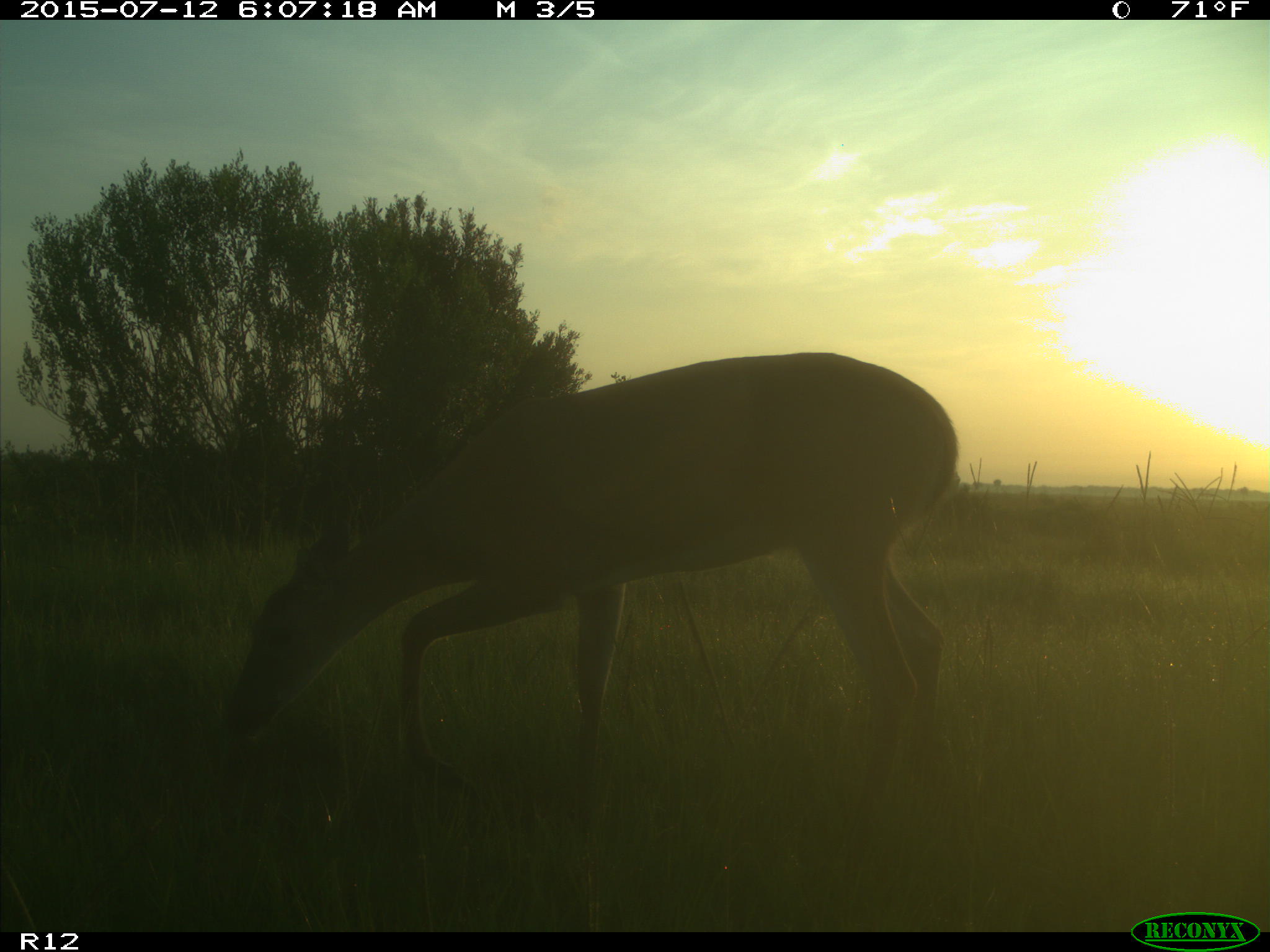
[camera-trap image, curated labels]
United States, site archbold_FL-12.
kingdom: Animalia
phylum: Chordata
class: Mammalia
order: Artiodactyla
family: Cervidae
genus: Odocoileus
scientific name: Odocoileus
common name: deer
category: unidentified deer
Unidentified deer (deer) (Odocoileus).